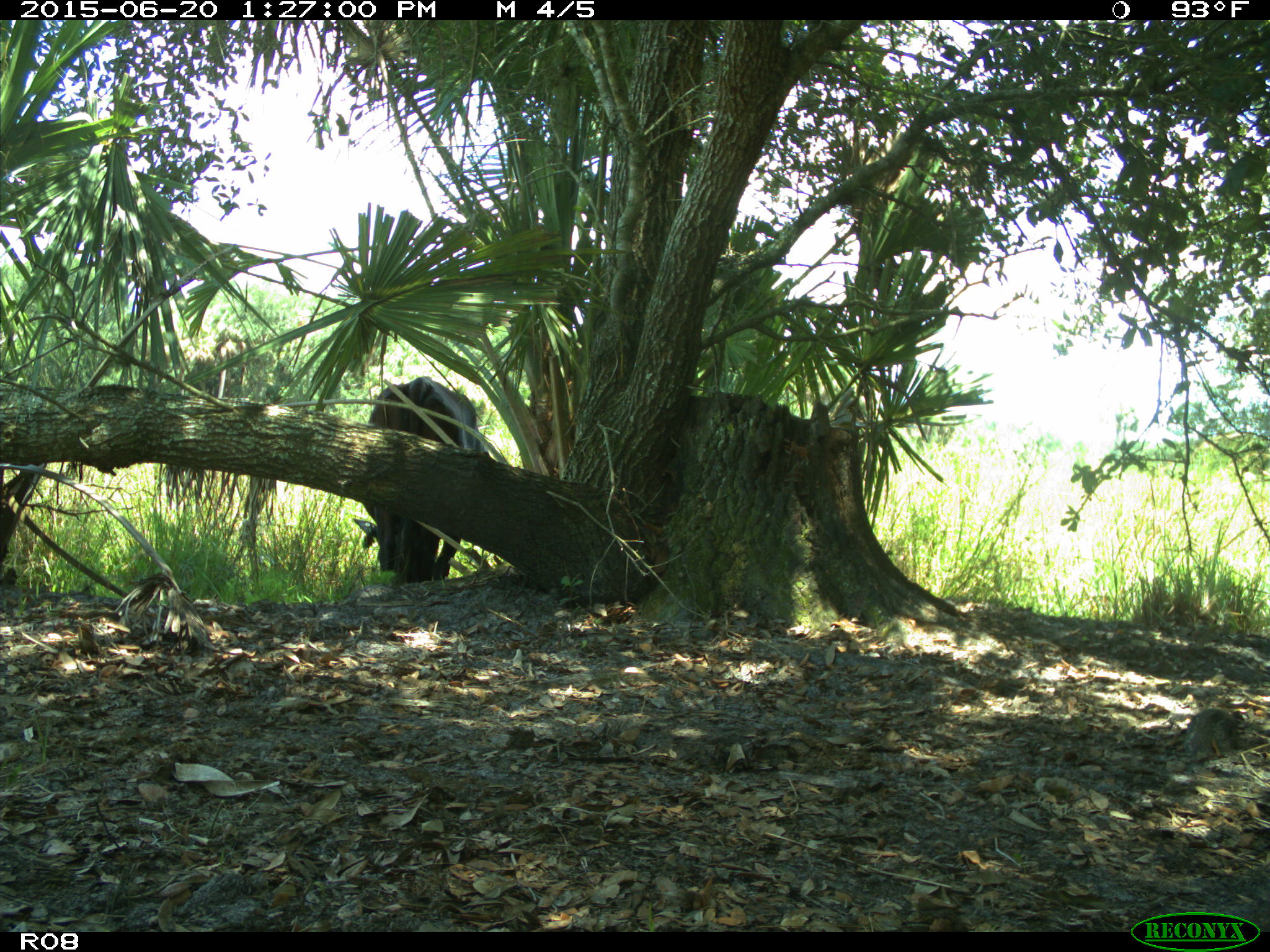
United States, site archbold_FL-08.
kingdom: Animalia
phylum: Chordata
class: Mammalia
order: Artiodactyla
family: Bovidae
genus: Bos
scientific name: Bos taurus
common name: domestic cow